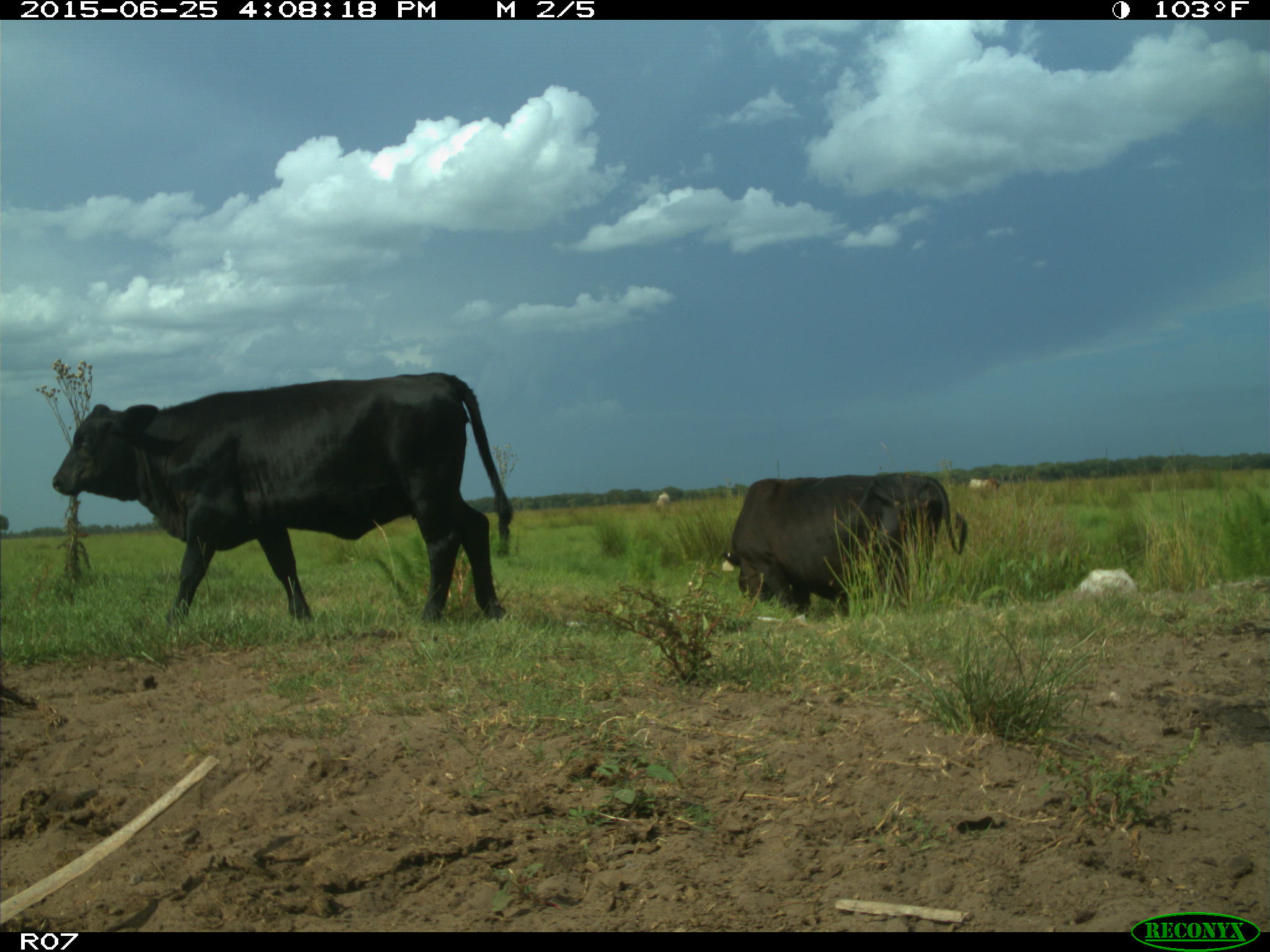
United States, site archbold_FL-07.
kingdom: Animalia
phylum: Chordata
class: Mammalia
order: Artiodactyla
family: Bovidae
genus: Bos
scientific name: Bos taurus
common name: domestic cow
Bos taurus (domestic cow).